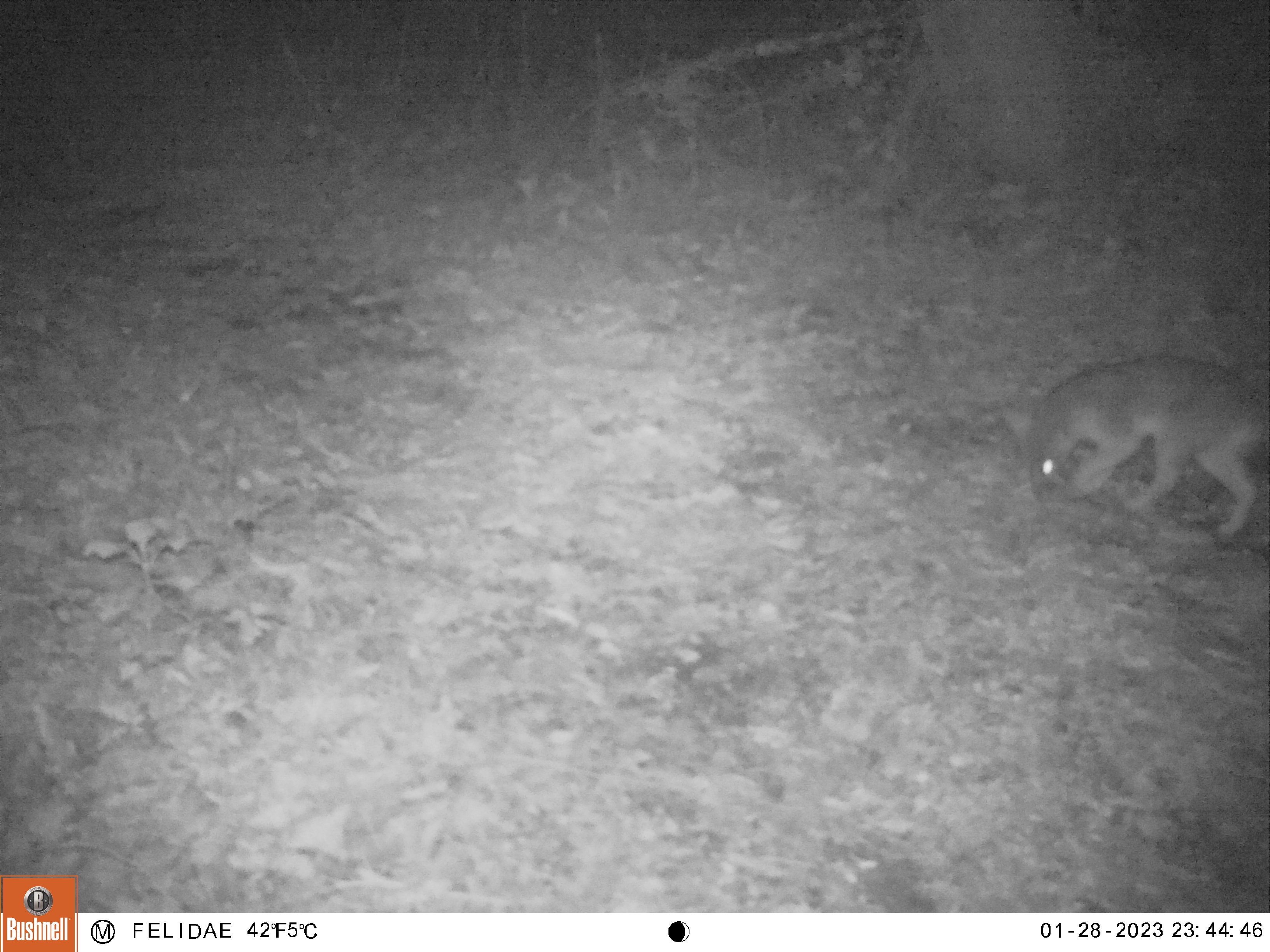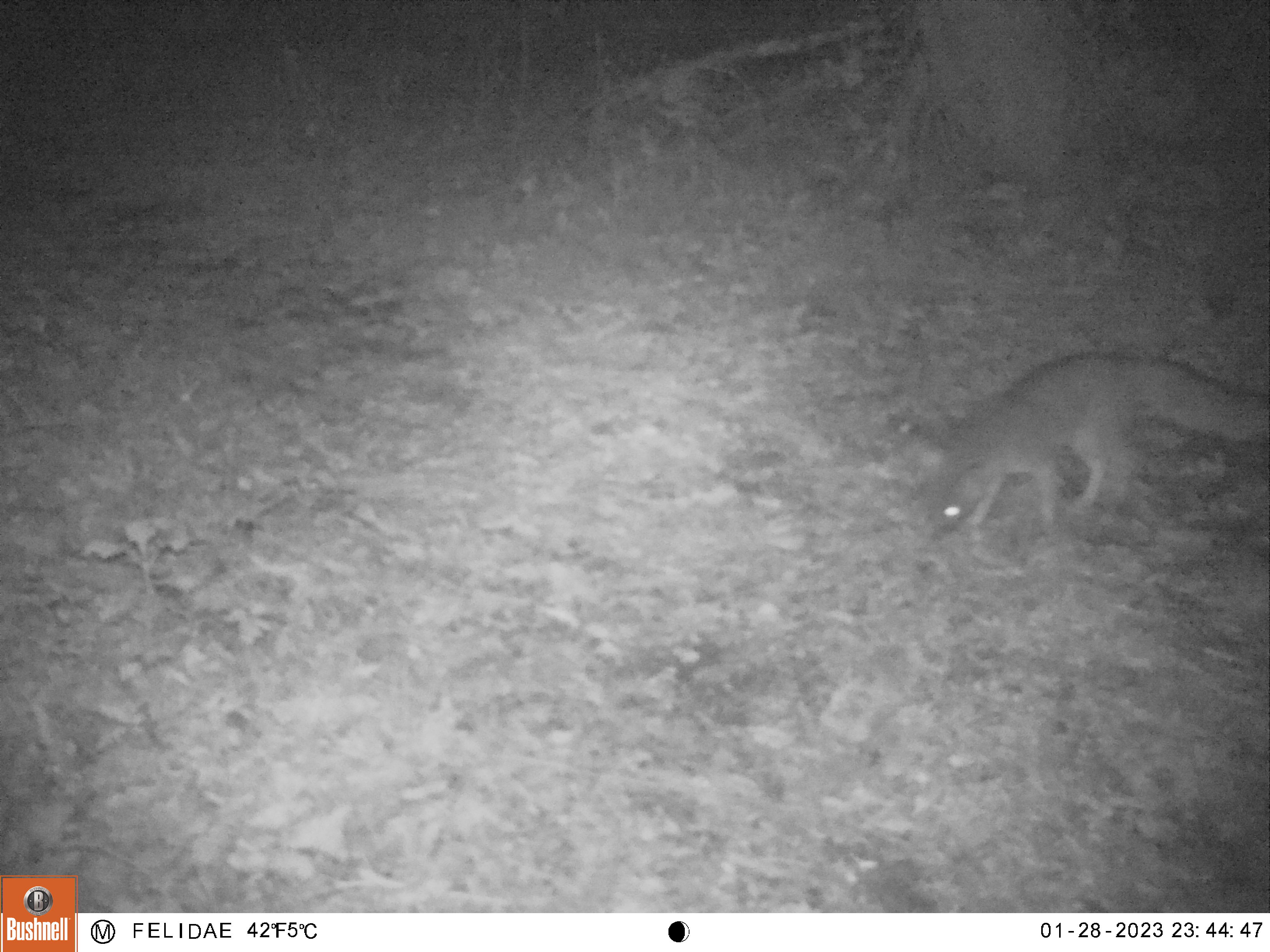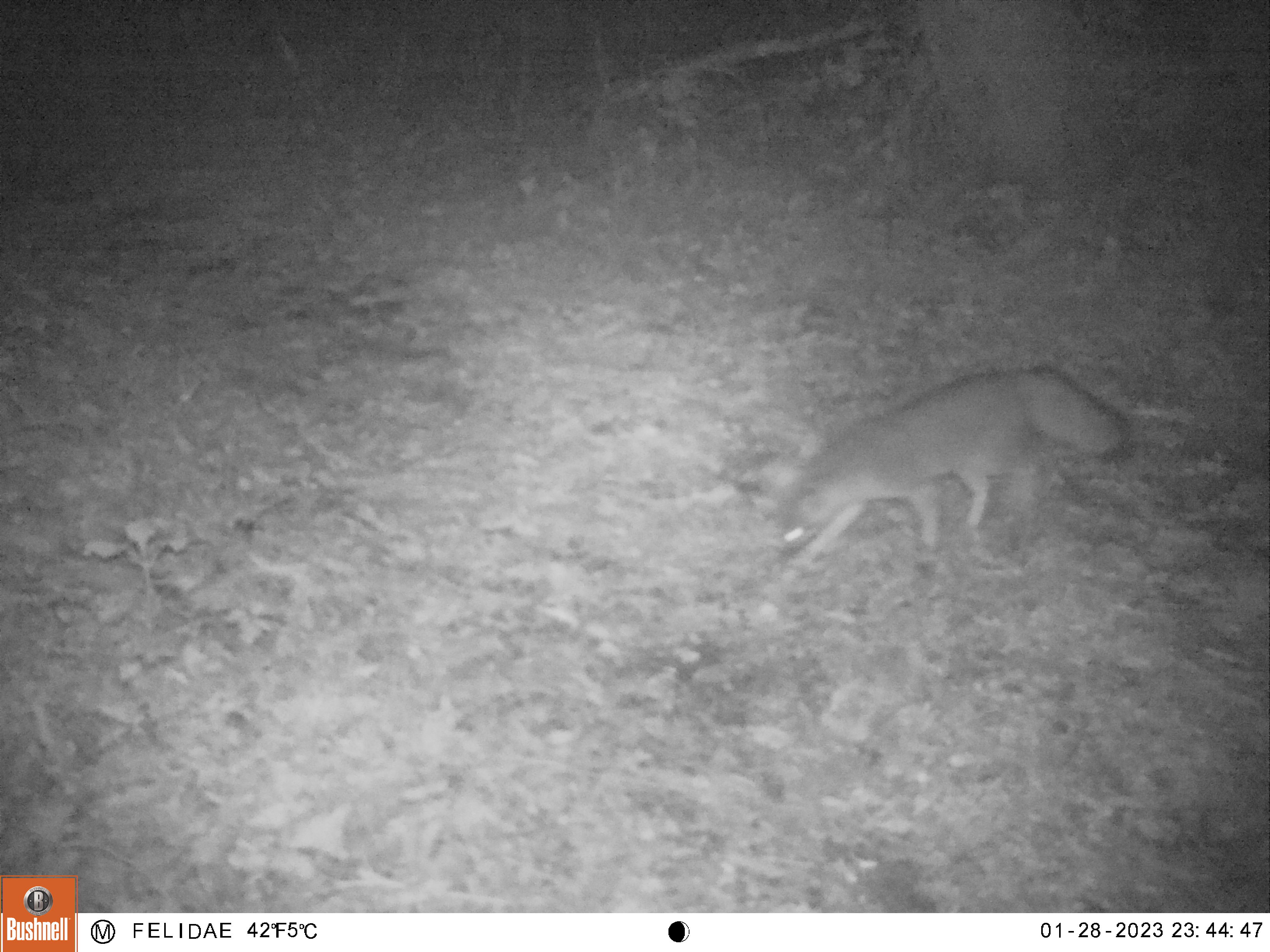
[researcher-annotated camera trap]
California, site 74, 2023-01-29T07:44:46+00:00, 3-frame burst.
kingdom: Animalia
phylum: Chordata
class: Mammalia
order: Carnivora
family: Canidae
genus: Urocyon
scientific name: Urocyon cinereoargenteus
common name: gray fox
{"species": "gray fox (Urocyon cinereoargenteus)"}